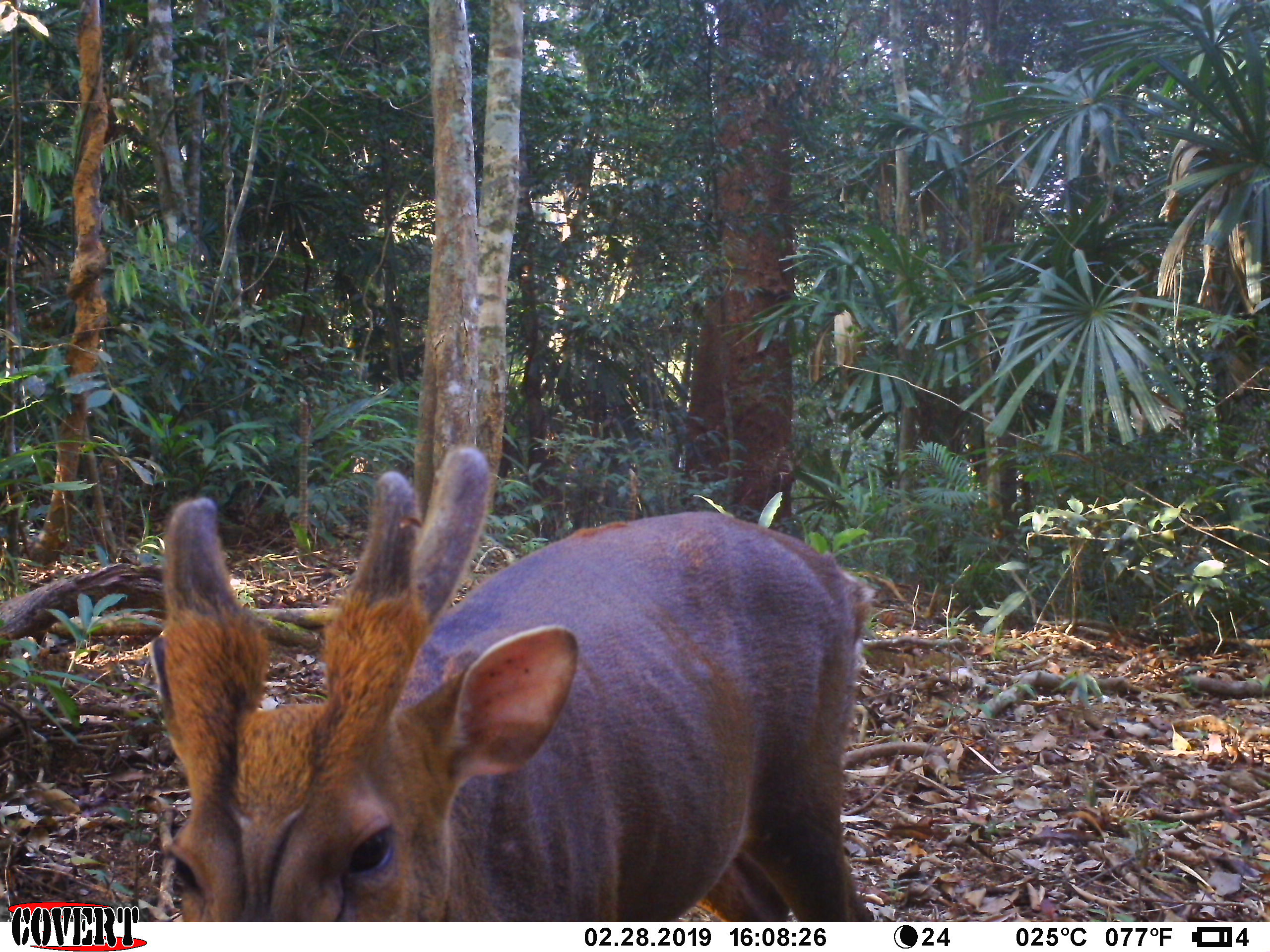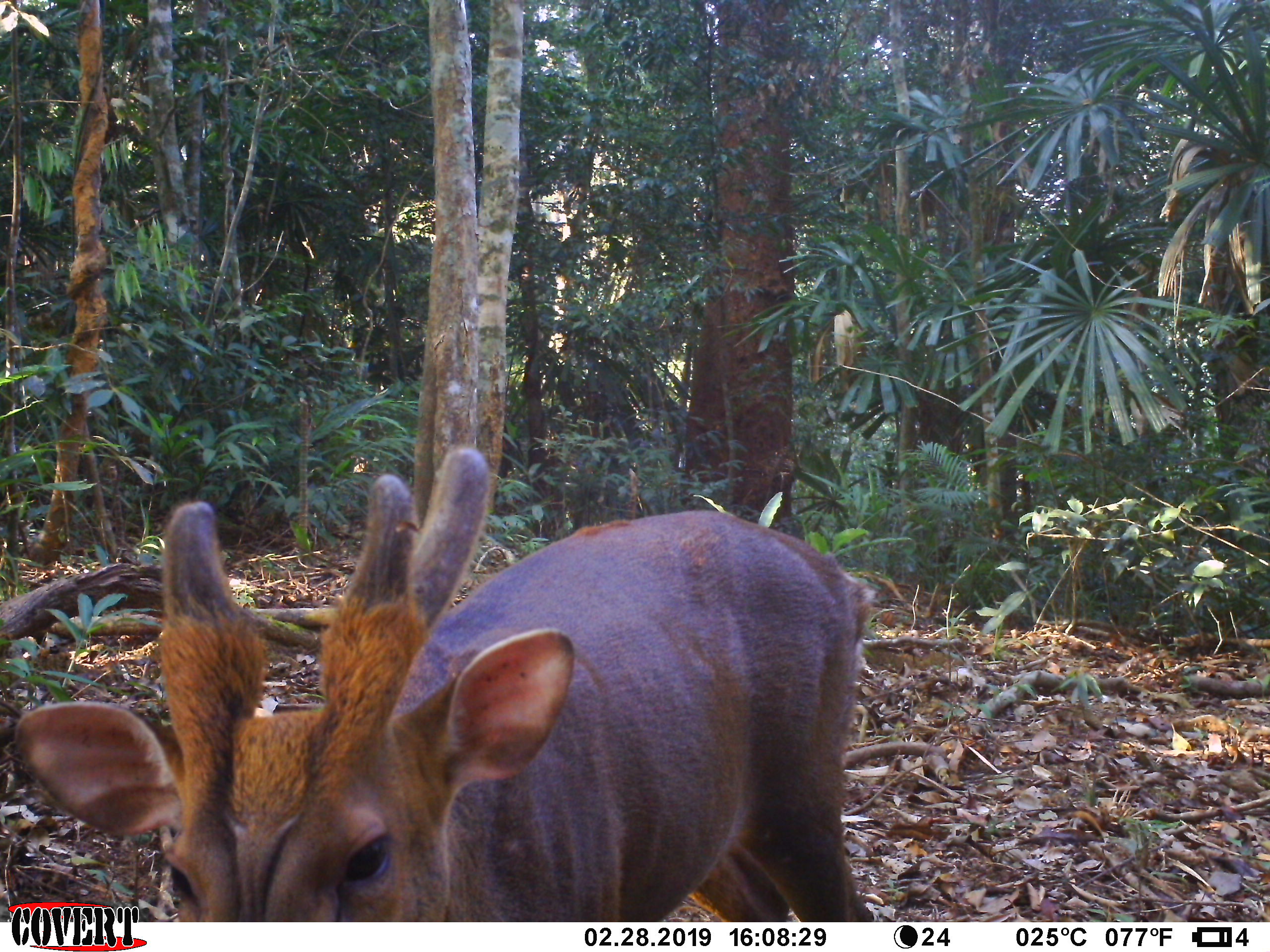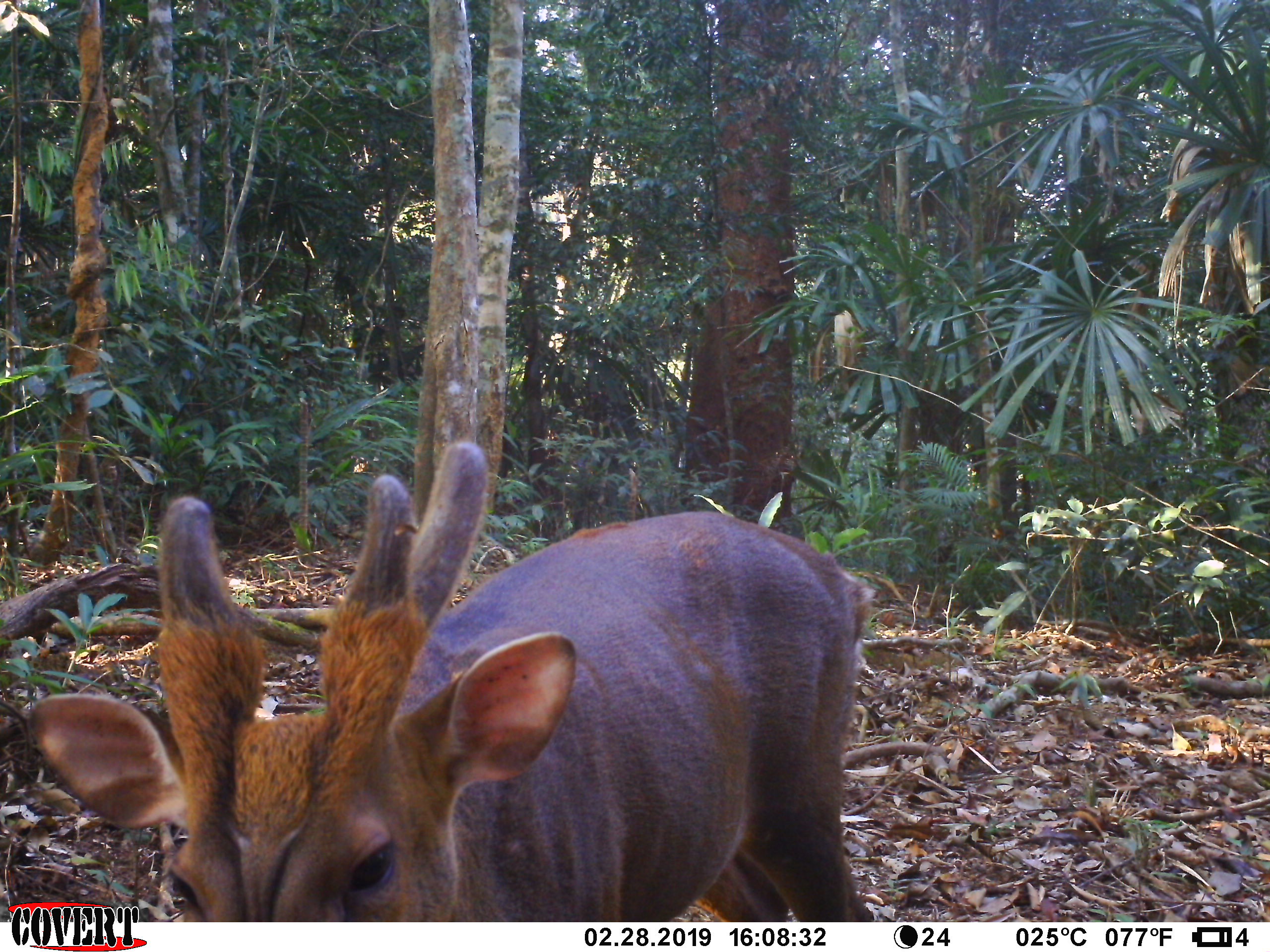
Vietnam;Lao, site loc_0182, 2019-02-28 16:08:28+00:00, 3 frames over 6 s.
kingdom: Animalia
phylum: Chordata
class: Mammalia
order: Artiodactyla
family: Cervidae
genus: Muntiacus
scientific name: Muntiacus vuquangensis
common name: large-antlered muntjac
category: large antlered muntjac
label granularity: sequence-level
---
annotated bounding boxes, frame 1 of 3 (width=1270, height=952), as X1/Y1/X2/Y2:
large antlered muntjac: 144/442/874/921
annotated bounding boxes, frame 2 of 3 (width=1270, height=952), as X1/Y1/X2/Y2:
large antlered muntjac: 12/442/874/921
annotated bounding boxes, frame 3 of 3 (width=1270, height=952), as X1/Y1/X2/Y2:
large antlered muntjac: 30/435/875/922